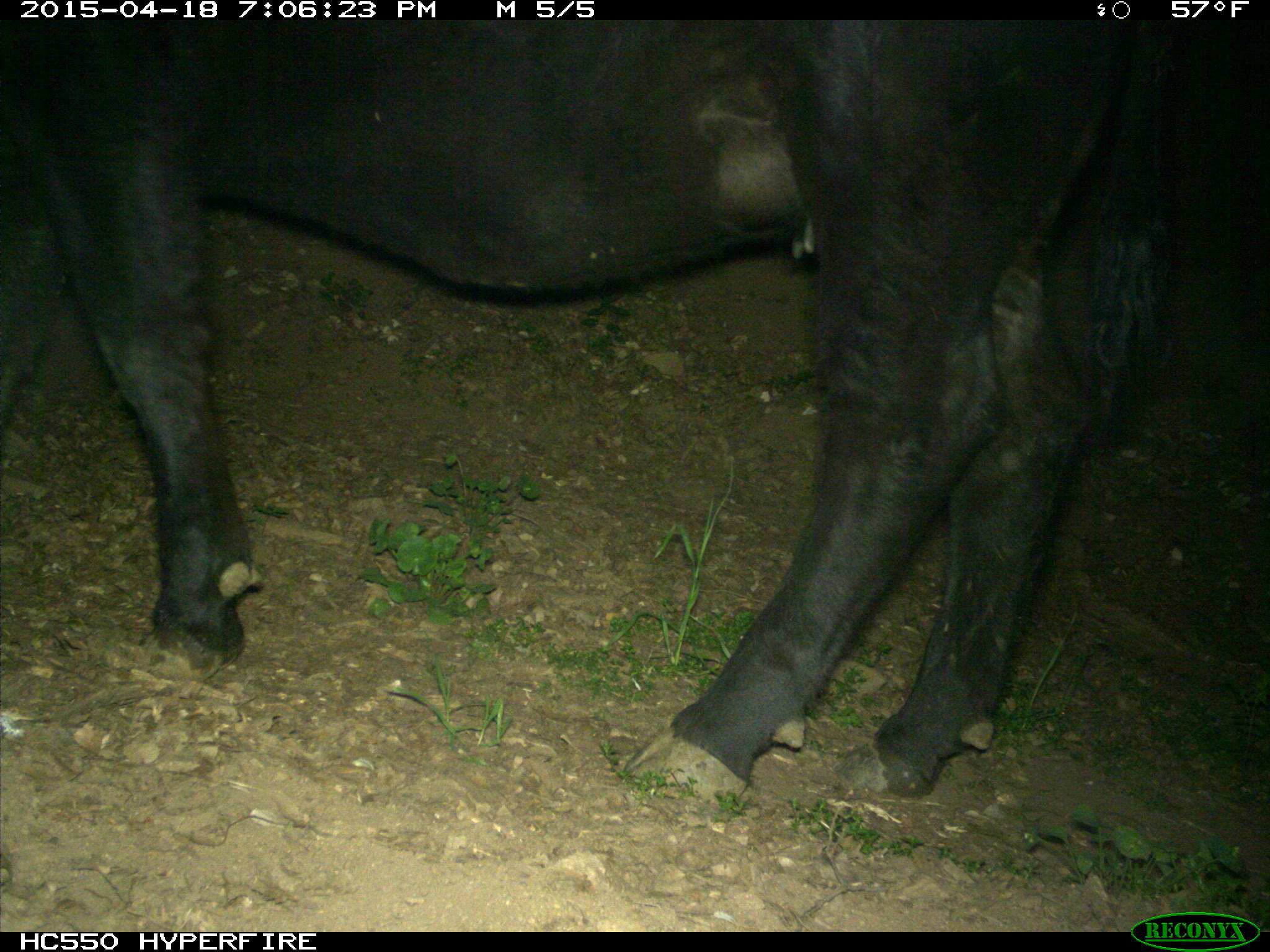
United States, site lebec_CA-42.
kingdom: Animalia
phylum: Chordata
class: Mammalia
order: Artiodactyla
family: Bovidae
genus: Bos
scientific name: Bos taurus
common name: domestic cow